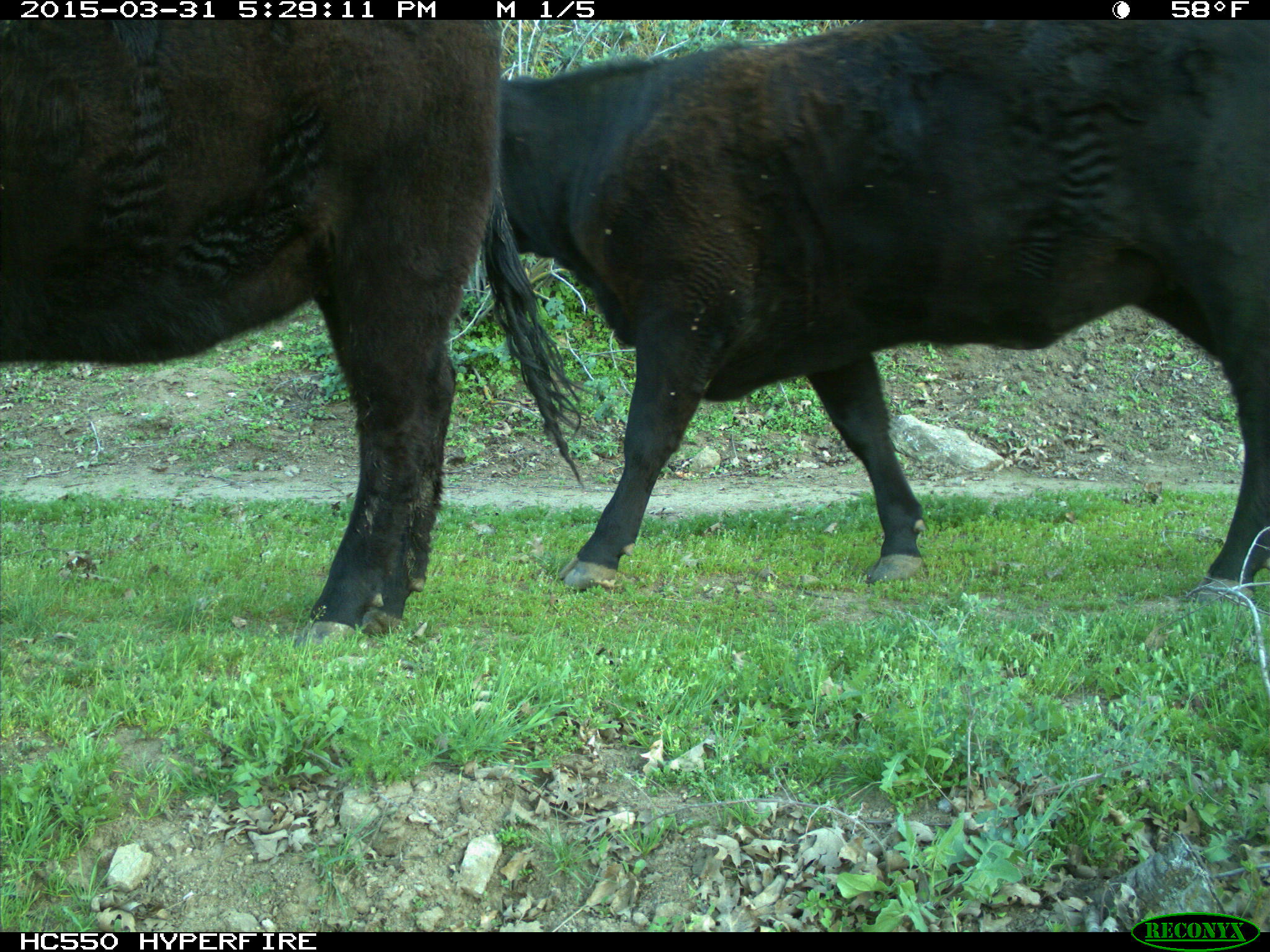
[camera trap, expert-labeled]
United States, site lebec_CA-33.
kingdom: Animalia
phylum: Chordata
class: Mammalia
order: Artiodactyla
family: Bovidae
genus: Bos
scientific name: Bos taurus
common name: domestic cow